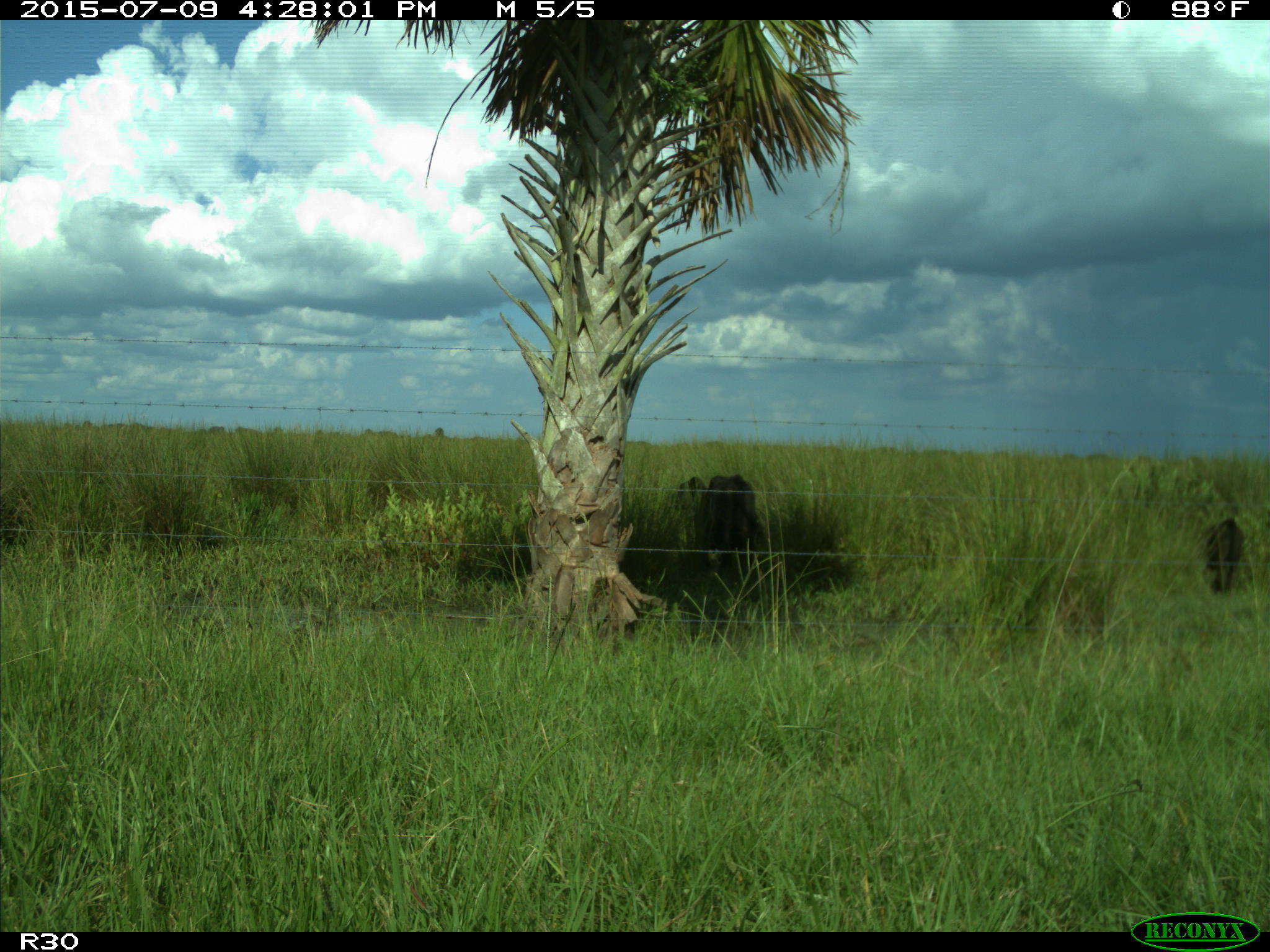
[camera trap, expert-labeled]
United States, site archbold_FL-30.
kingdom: Animalia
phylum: Chordata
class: Mammalia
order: Artiodactyla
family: Bovidae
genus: Bos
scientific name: Bos taurus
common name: domestic cow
Bos taurus (domestic cow).